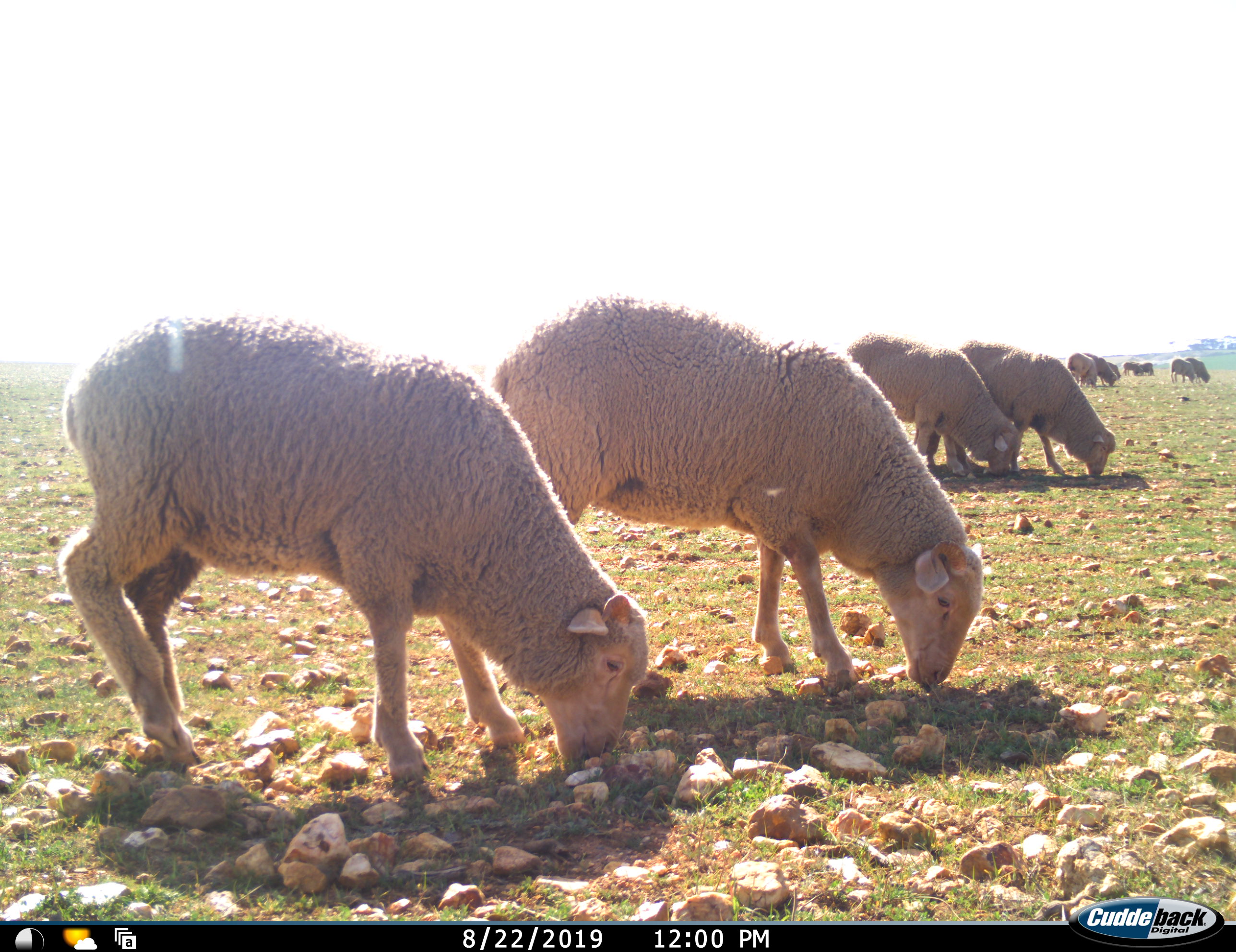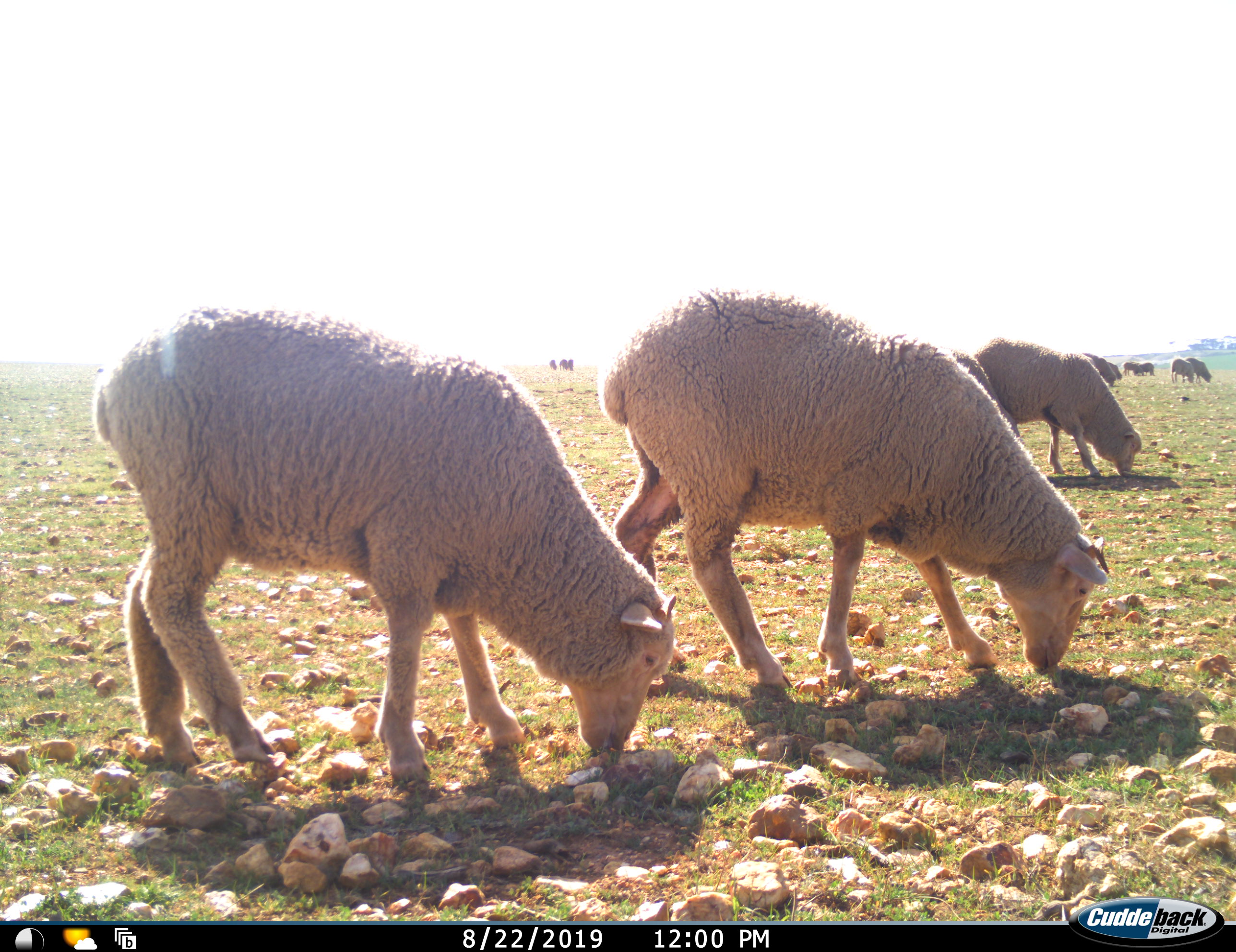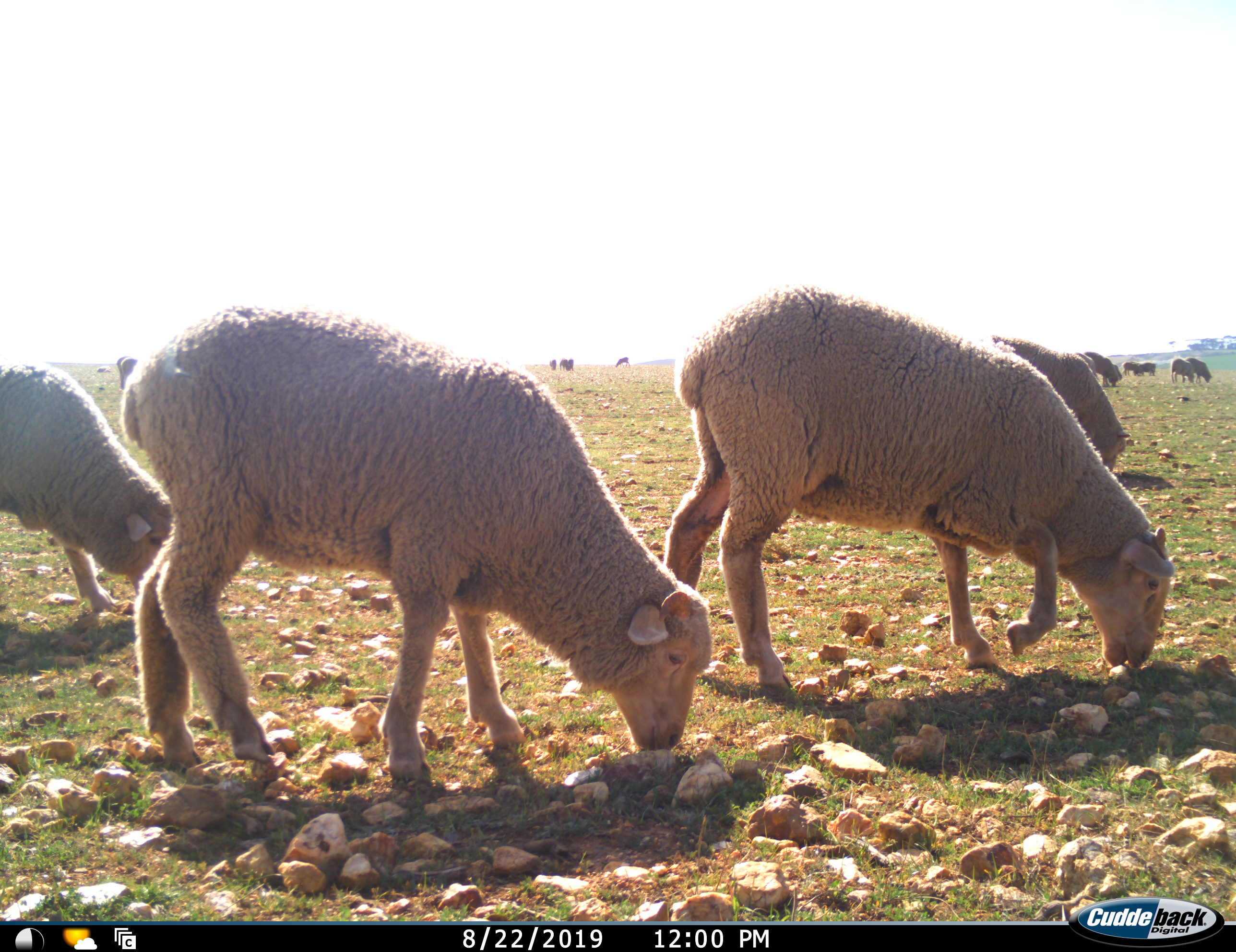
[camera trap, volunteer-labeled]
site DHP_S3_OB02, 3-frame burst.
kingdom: Animalia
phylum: Chordata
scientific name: Vertebrata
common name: domestic animal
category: domesticanimal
Domesticanimal (domestic animal) (Vertebrata), count 11-50. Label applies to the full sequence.